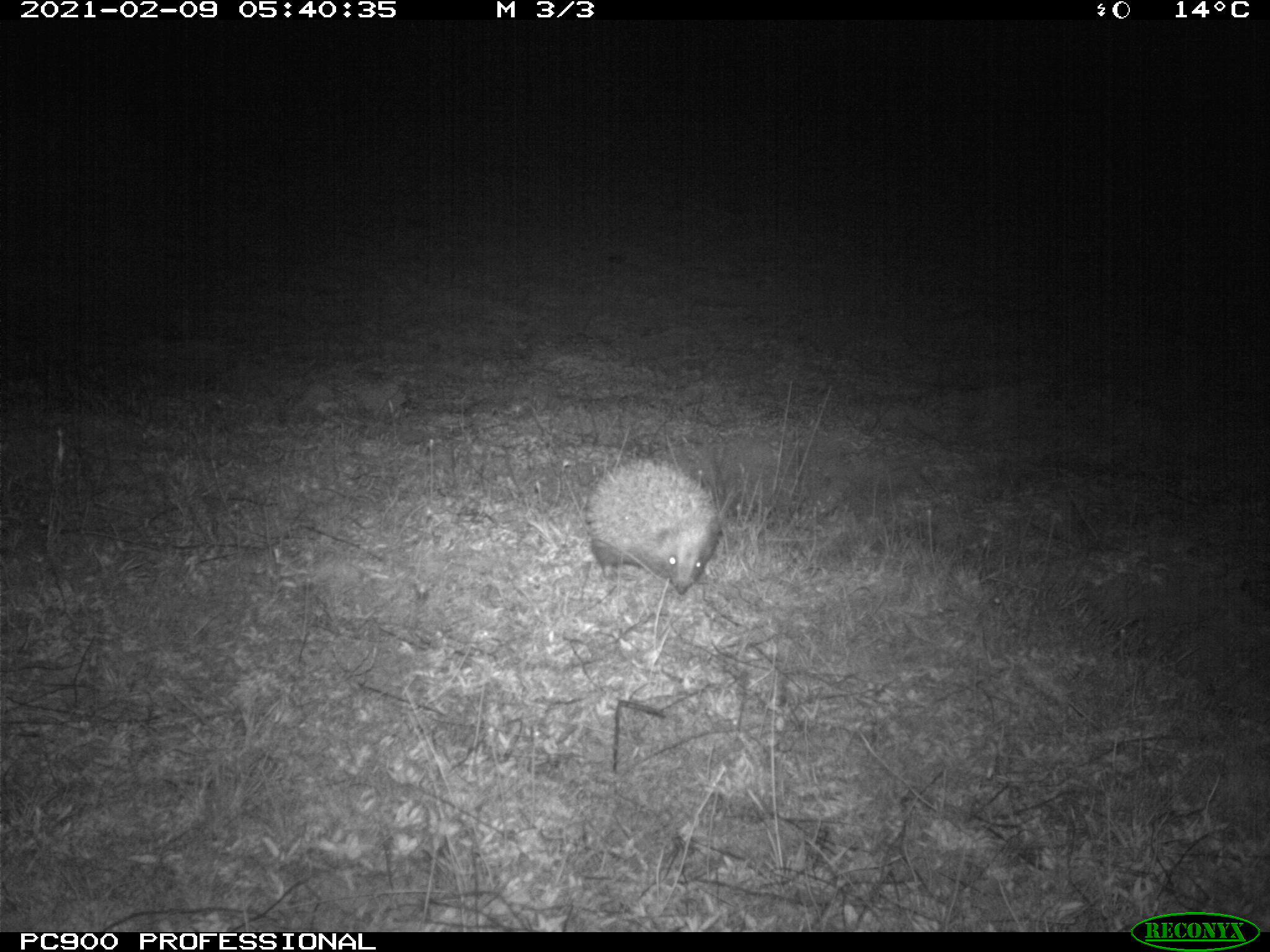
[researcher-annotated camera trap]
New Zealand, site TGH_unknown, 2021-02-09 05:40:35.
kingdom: Animalia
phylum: Chordata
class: Mammalia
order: Eulipotyphla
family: Erinaceidae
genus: Erinaceus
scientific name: Erinaceus europaeus europaeus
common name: european hedgehog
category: hedgehog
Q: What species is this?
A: Hedgehog (european hedgehog) (Erinaceus europaeus europaeus).